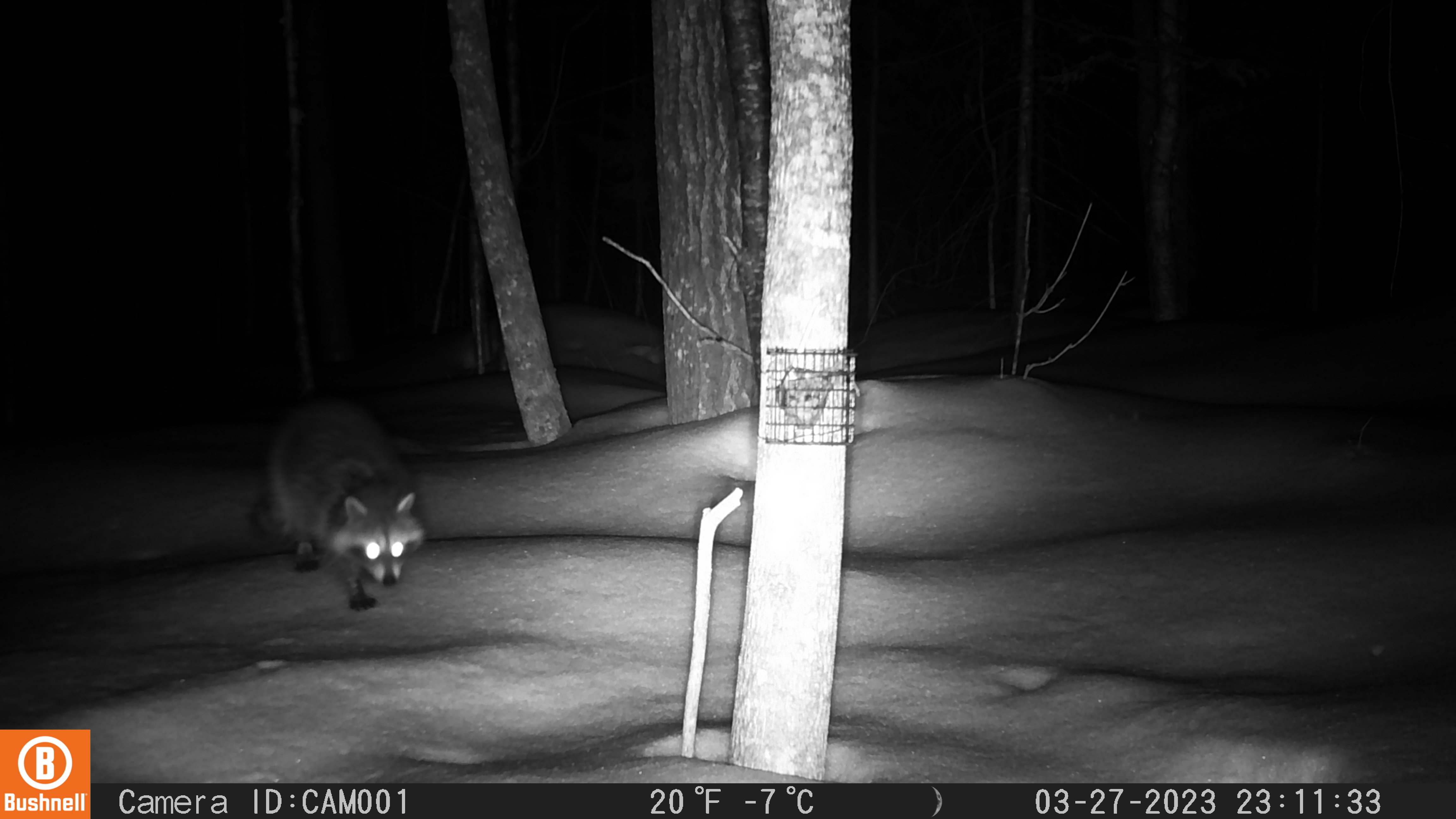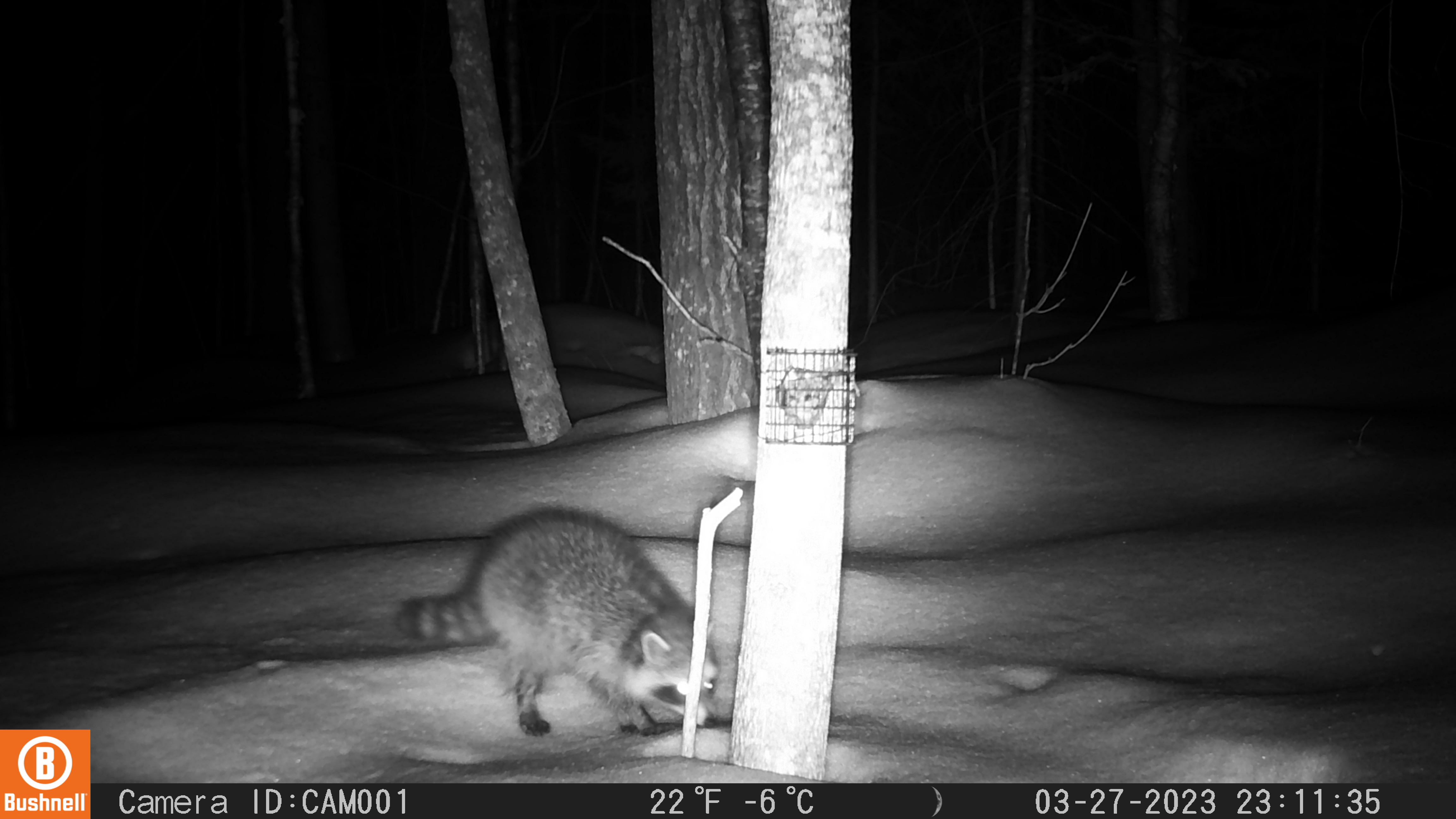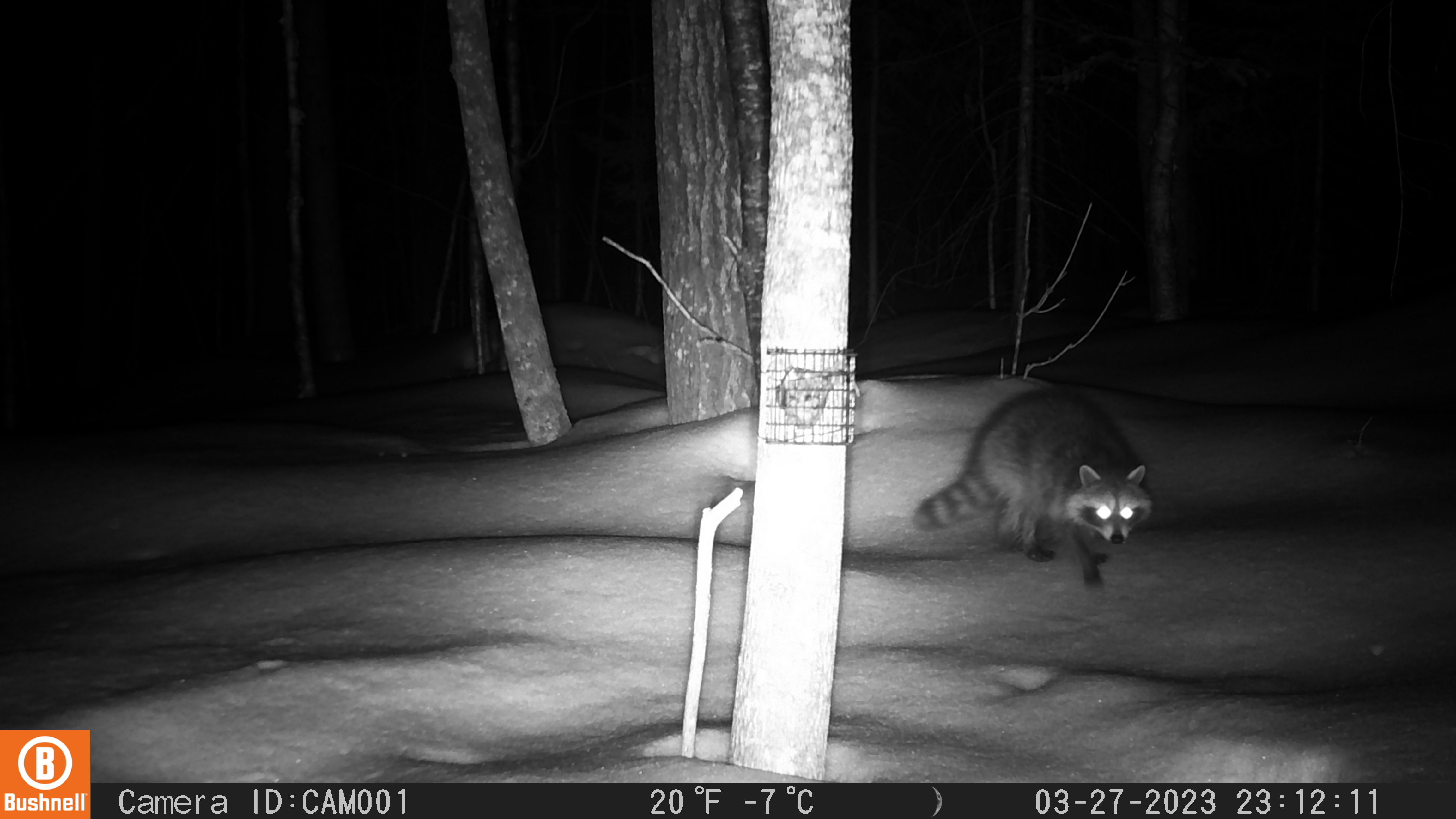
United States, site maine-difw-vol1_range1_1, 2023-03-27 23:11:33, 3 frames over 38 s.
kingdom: Animalia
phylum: Chordata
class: Mammalia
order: Carnivora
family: Procyonidae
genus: Procyon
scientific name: Procyon lotor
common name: raccoon